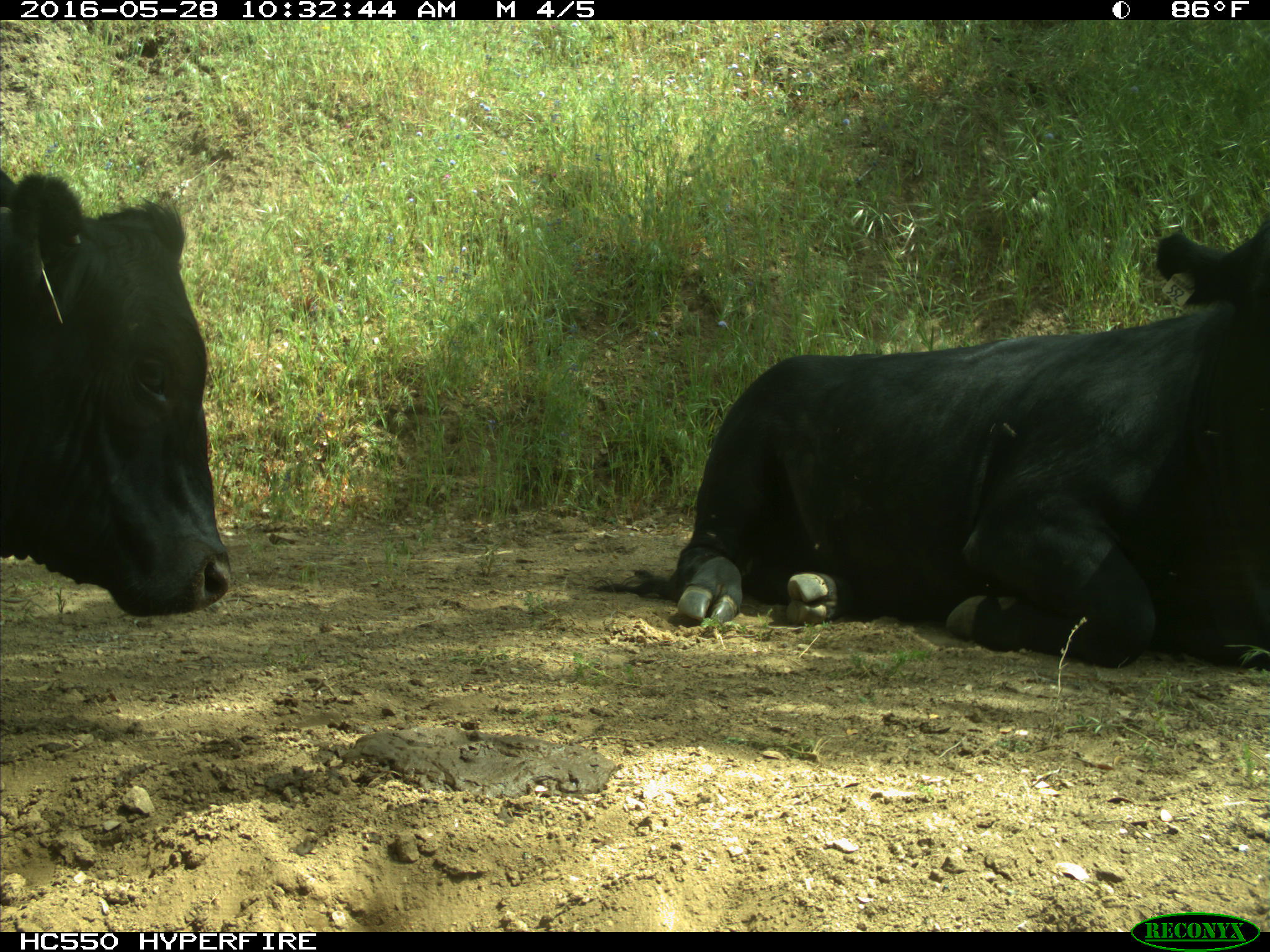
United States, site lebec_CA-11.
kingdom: Animalia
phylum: Chordata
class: Mammalia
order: Artiodactyla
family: Bovidae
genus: Bos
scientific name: Bos taurus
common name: domestic cow